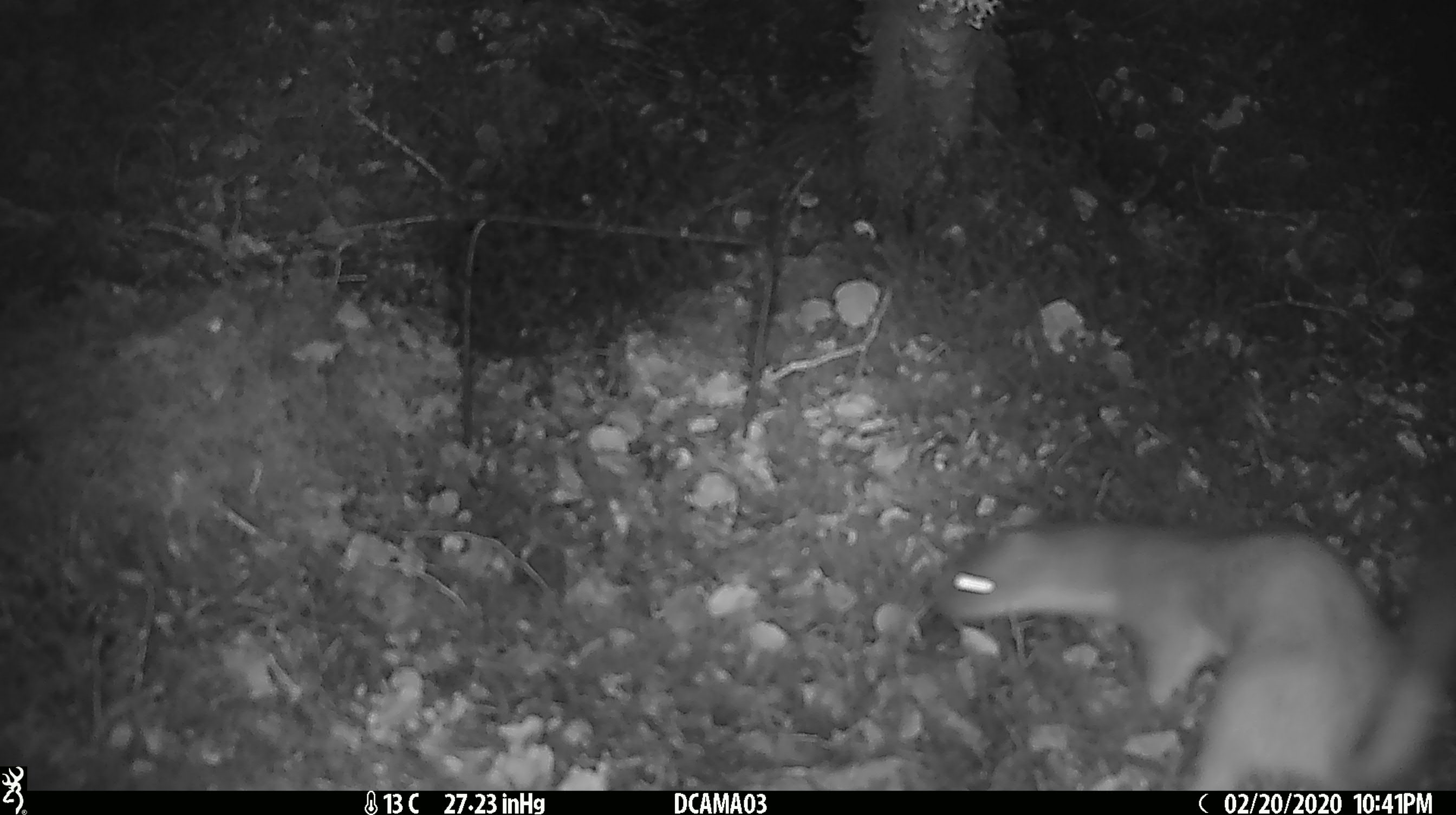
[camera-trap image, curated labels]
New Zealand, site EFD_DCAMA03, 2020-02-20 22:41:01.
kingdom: Animalia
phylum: Chordata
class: Mammalia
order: Carnivora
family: Mustelidae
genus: Mustela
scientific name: Mustela erminea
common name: stoat